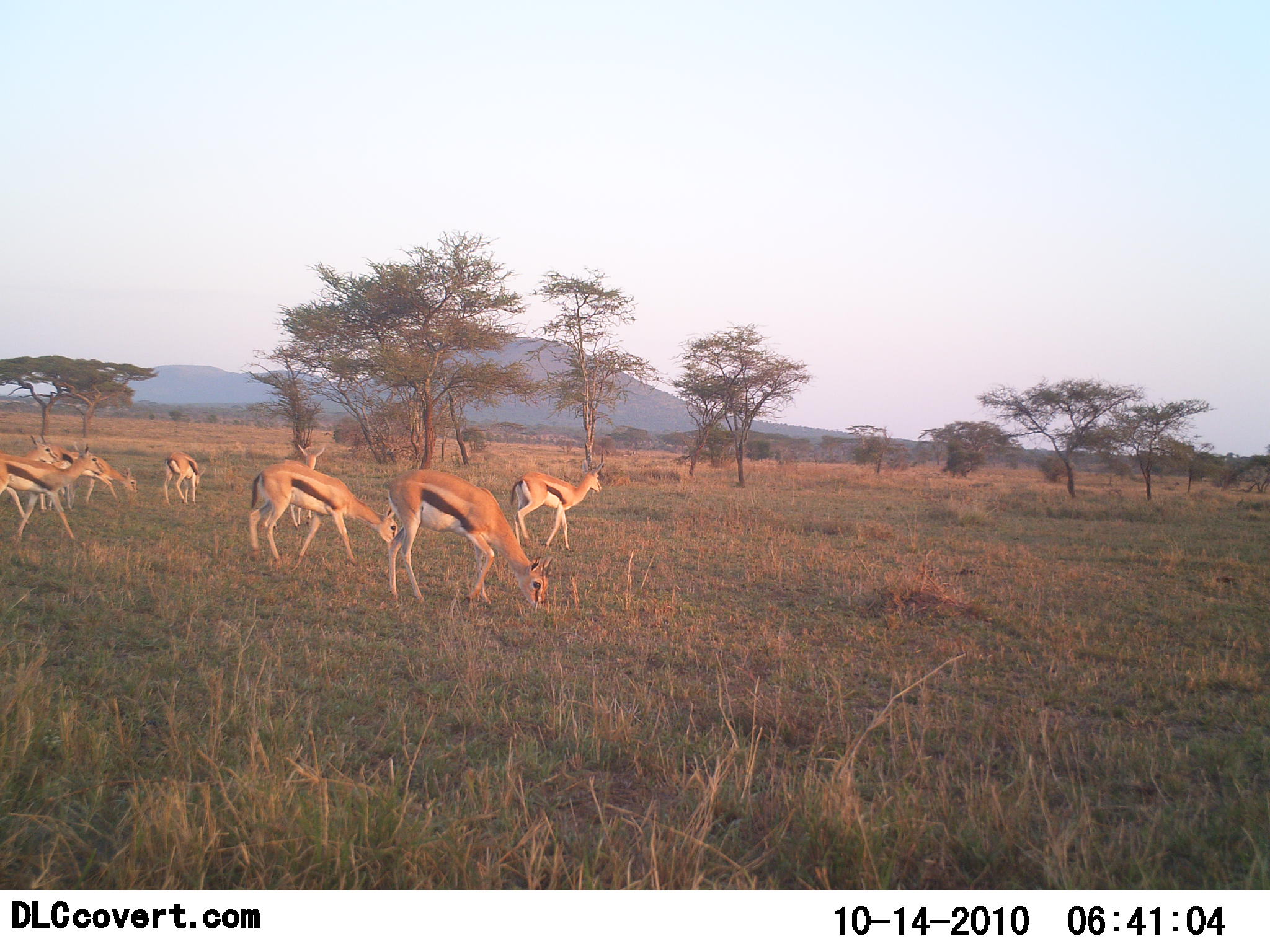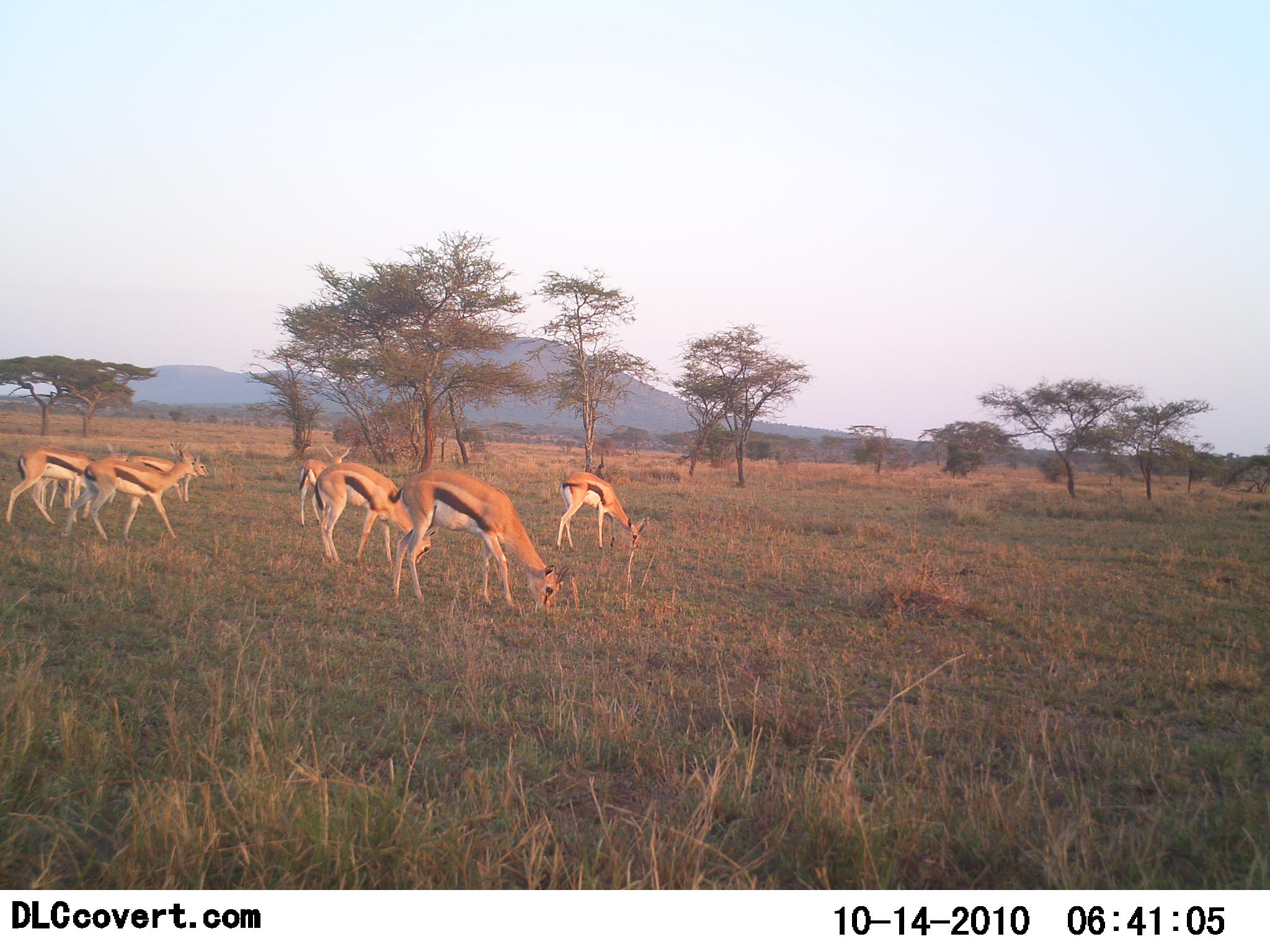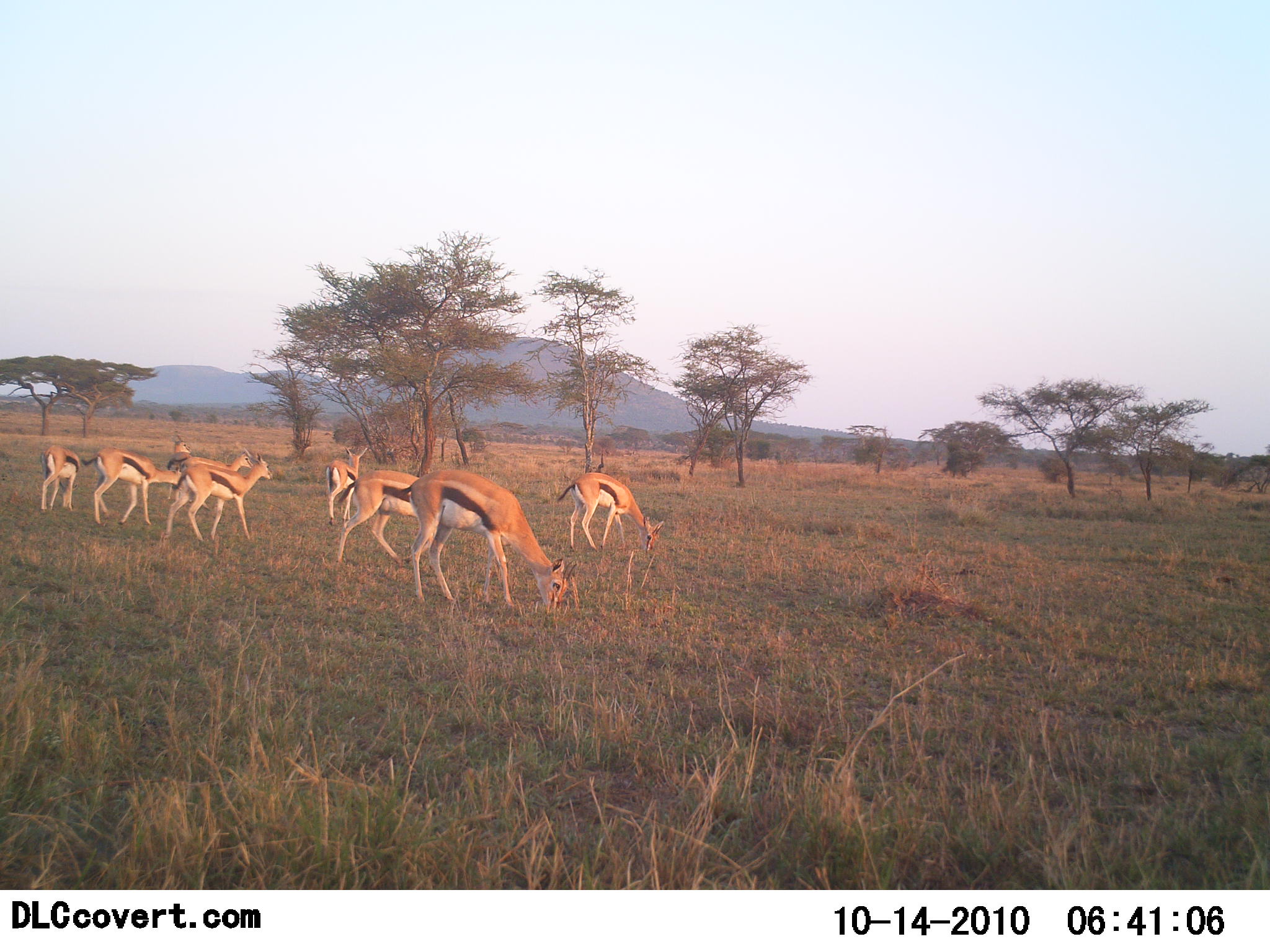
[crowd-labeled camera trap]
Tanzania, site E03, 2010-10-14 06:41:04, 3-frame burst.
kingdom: Animalia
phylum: Chordata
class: Mammalia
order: Artiodactyla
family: Bovidae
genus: Eudorcas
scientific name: Eudorcas thomsonii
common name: thomson's gazelle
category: gazellethomsons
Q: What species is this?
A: Gazellethomsons (thomson's gazelle) (Eudorcas thomsonii).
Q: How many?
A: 8.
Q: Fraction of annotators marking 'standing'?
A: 33%.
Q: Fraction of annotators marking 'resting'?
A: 0%.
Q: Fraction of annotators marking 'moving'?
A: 44%.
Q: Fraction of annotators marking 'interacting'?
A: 0%.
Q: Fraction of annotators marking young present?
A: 0%.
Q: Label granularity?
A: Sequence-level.